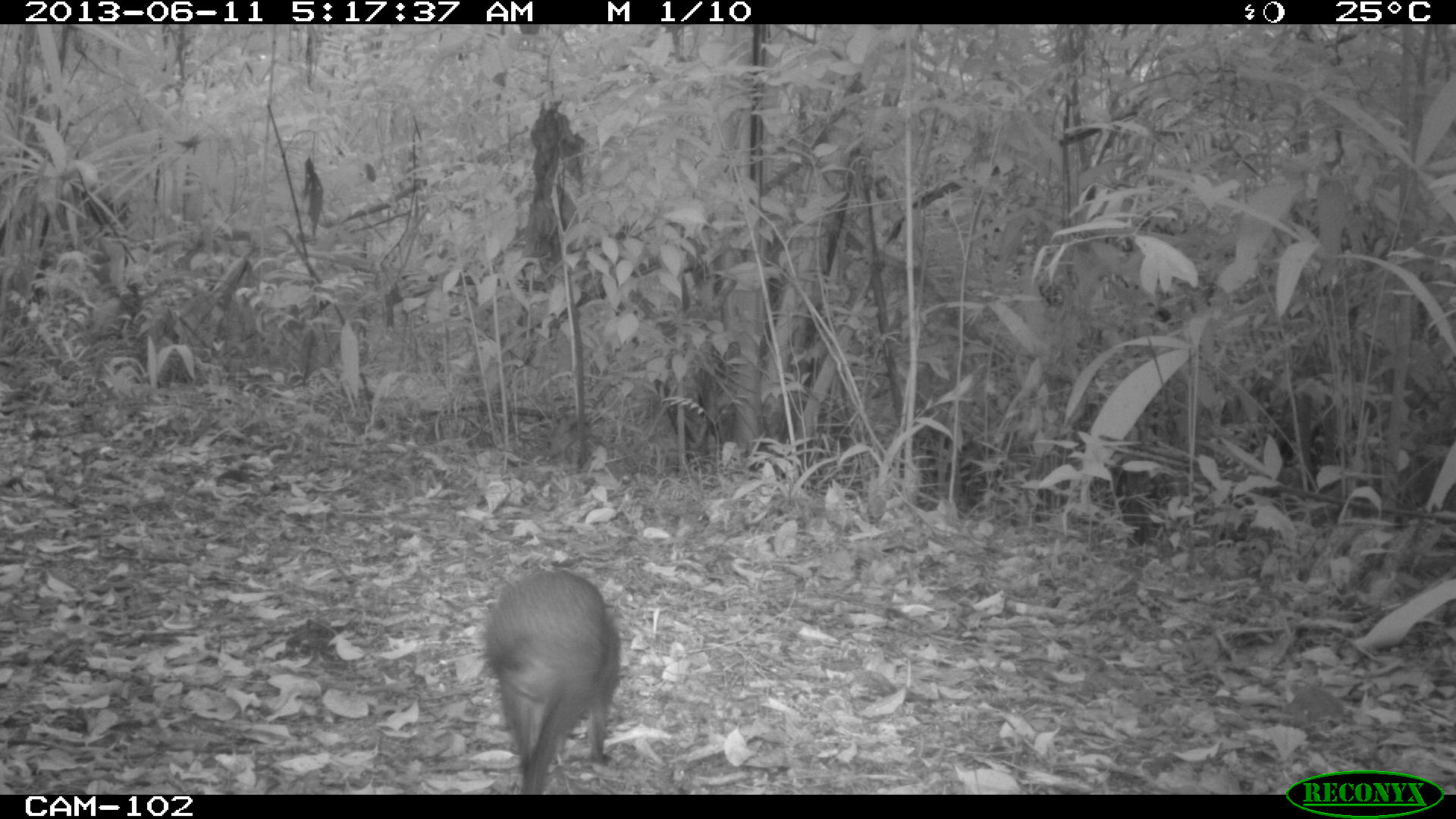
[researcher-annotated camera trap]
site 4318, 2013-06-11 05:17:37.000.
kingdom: Animalia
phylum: Chordata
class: Mammalia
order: Rodentia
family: Dasyproctidae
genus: Dasyprocta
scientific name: Dasyprocta punctata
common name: central american agouti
Dasyprocta punctata (central american agouti), count 1.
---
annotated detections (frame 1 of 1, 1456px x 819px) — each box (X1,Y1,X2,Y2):
dasyprocta punctata: (481,567,622,795)